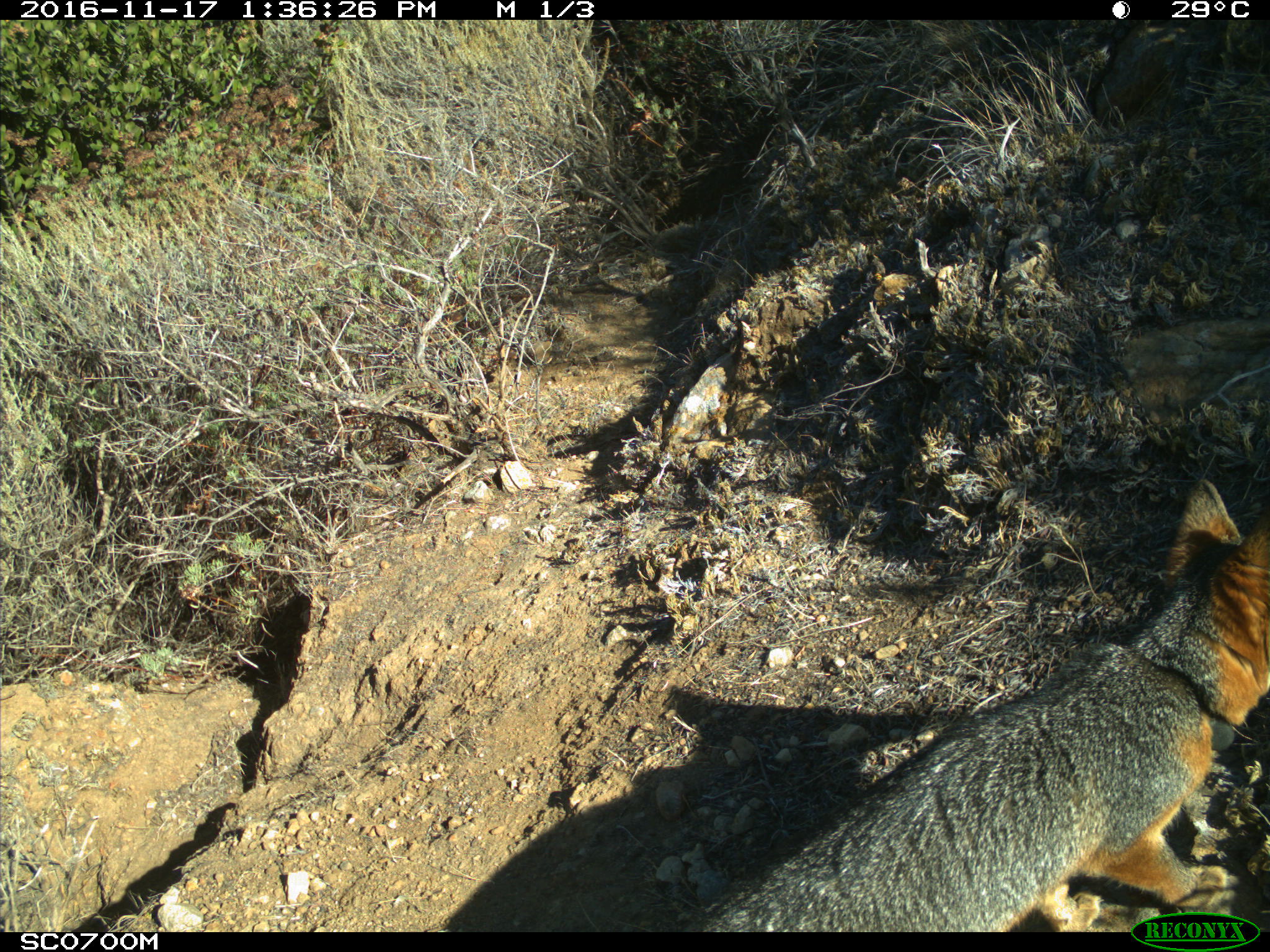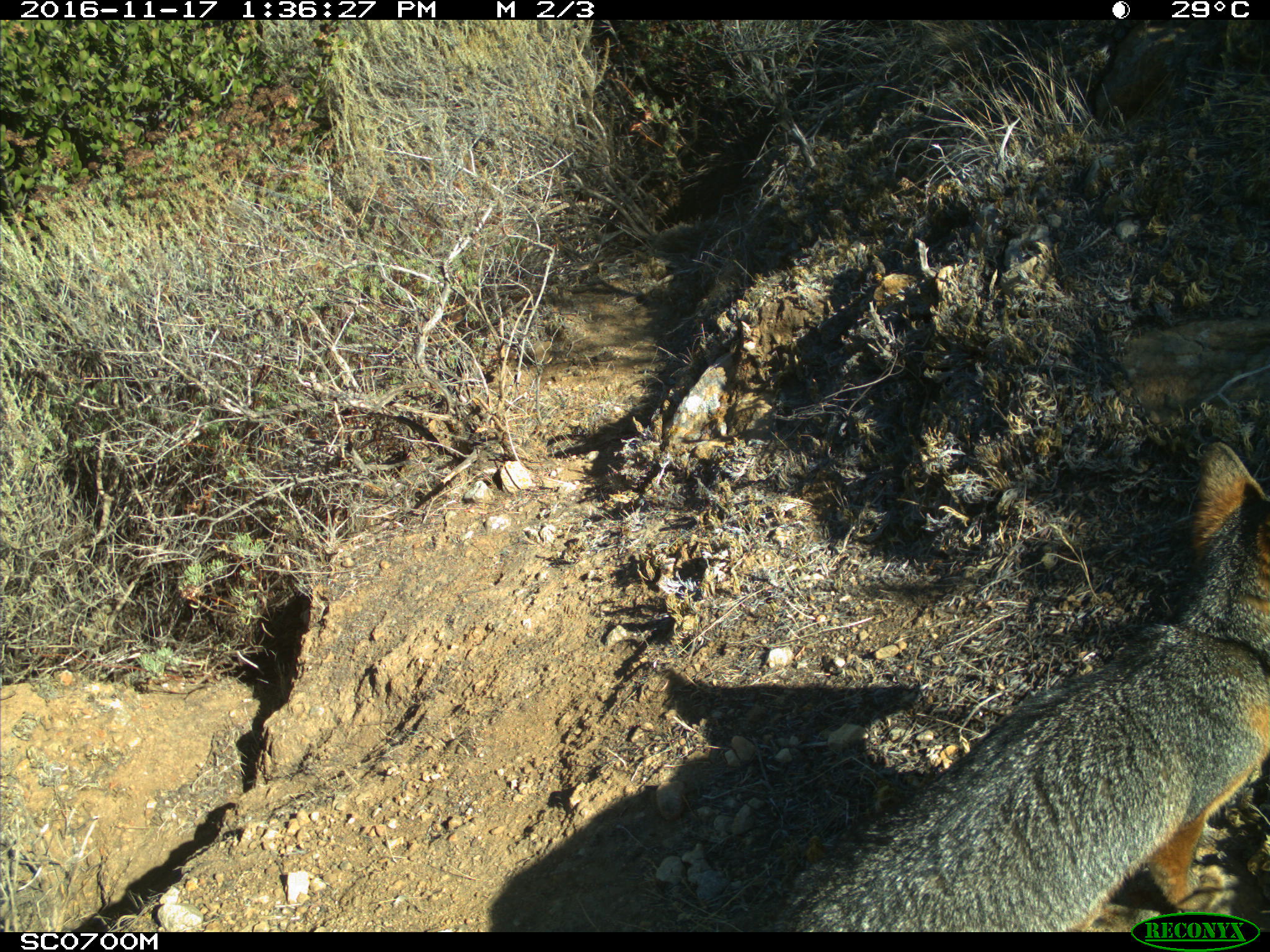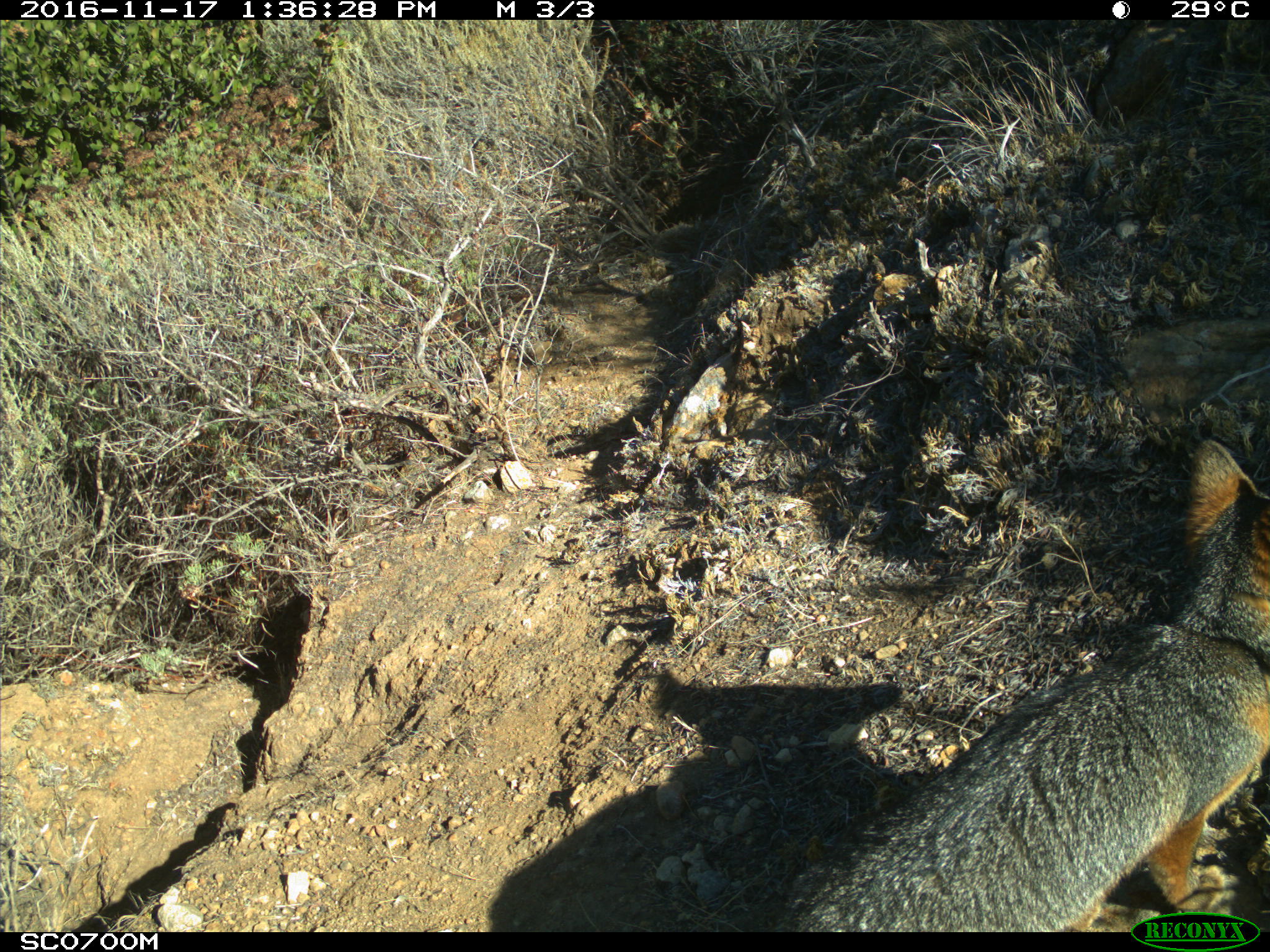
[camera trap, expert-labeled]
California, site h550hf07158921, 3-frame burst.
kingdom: Animalia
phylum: Chordata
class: Mammalia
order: Carnivora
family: Canidae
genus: Urocyon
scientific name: Urocyon littoralis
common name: island fox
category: fox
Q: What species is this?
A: Fox (island fox) (Urocyon littoralis).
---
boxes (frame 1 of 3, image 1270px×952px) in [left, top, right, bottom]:
fox: [700, 478, 1269, 931]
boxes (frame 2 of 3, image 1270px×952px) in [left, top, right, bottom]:
fox: [763, 435, 1269, 928]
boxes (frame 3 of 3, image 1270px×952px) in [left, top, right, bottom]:
fox: [774, 438, 1269, 932]